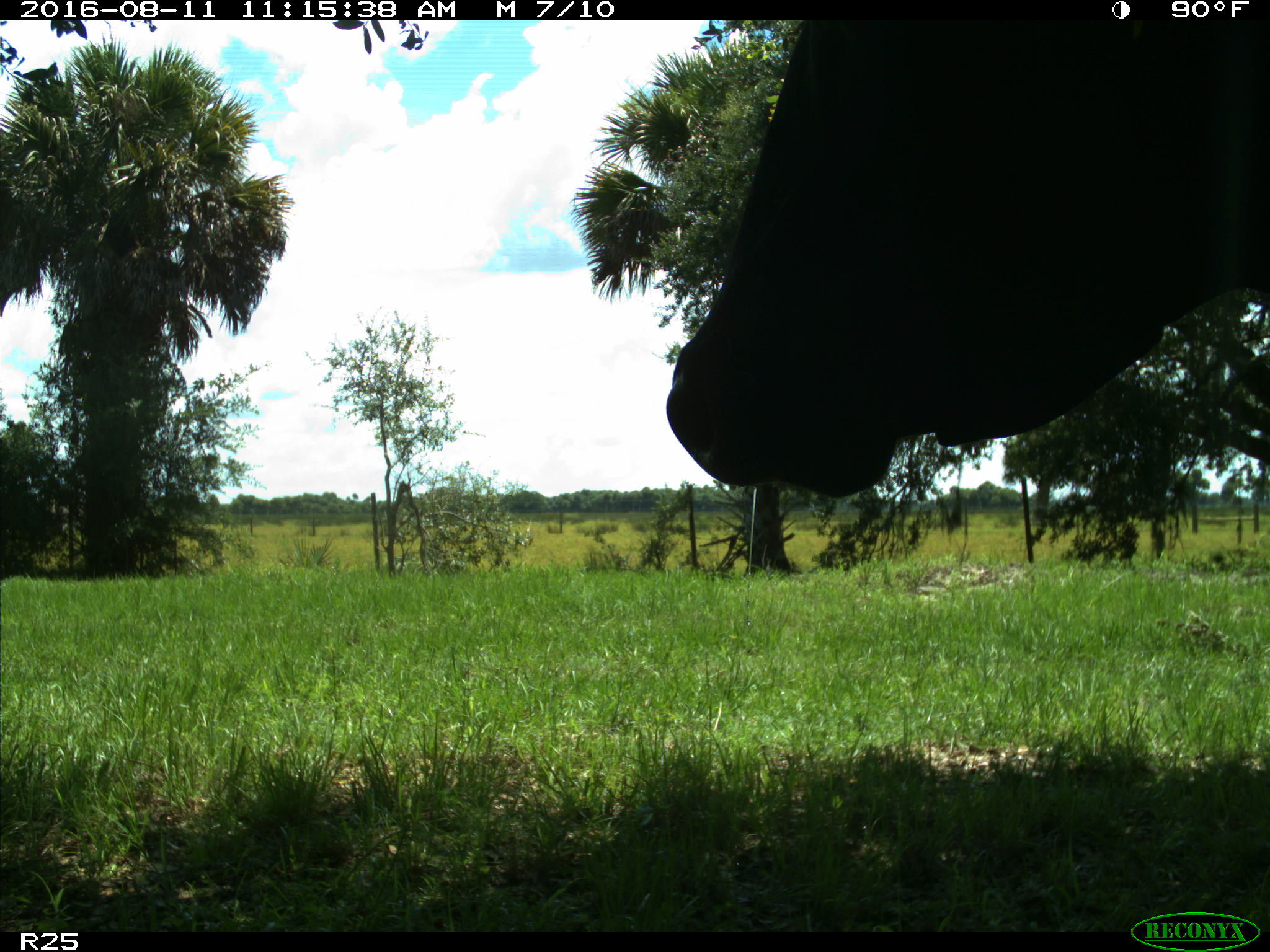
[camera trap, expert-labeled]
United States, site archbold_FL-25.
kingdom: Animalia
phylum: Chordata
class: Mammalia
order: Artiodactyla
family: Bovidae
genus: Bos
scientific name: Bos taurus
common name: domestic cow